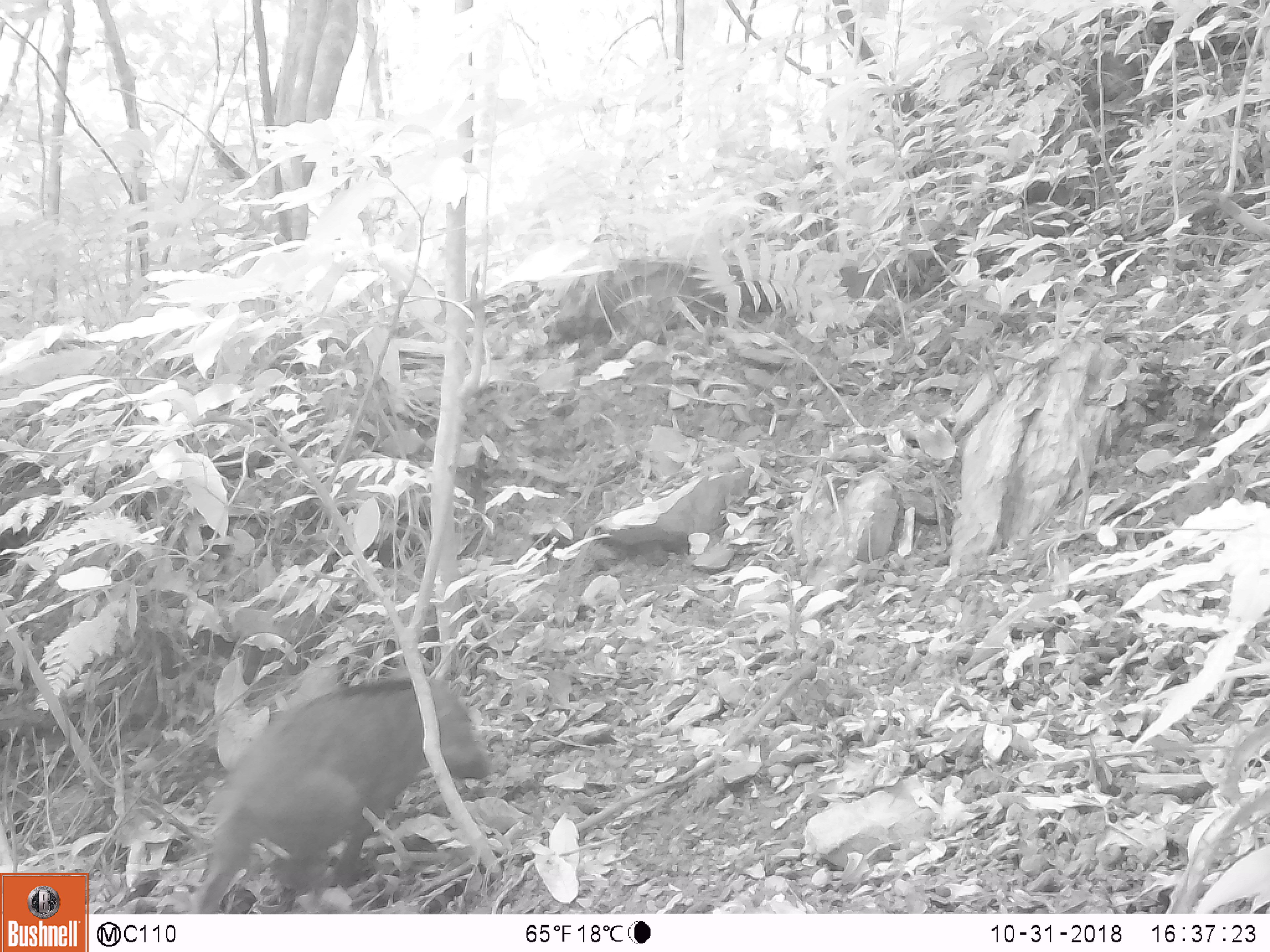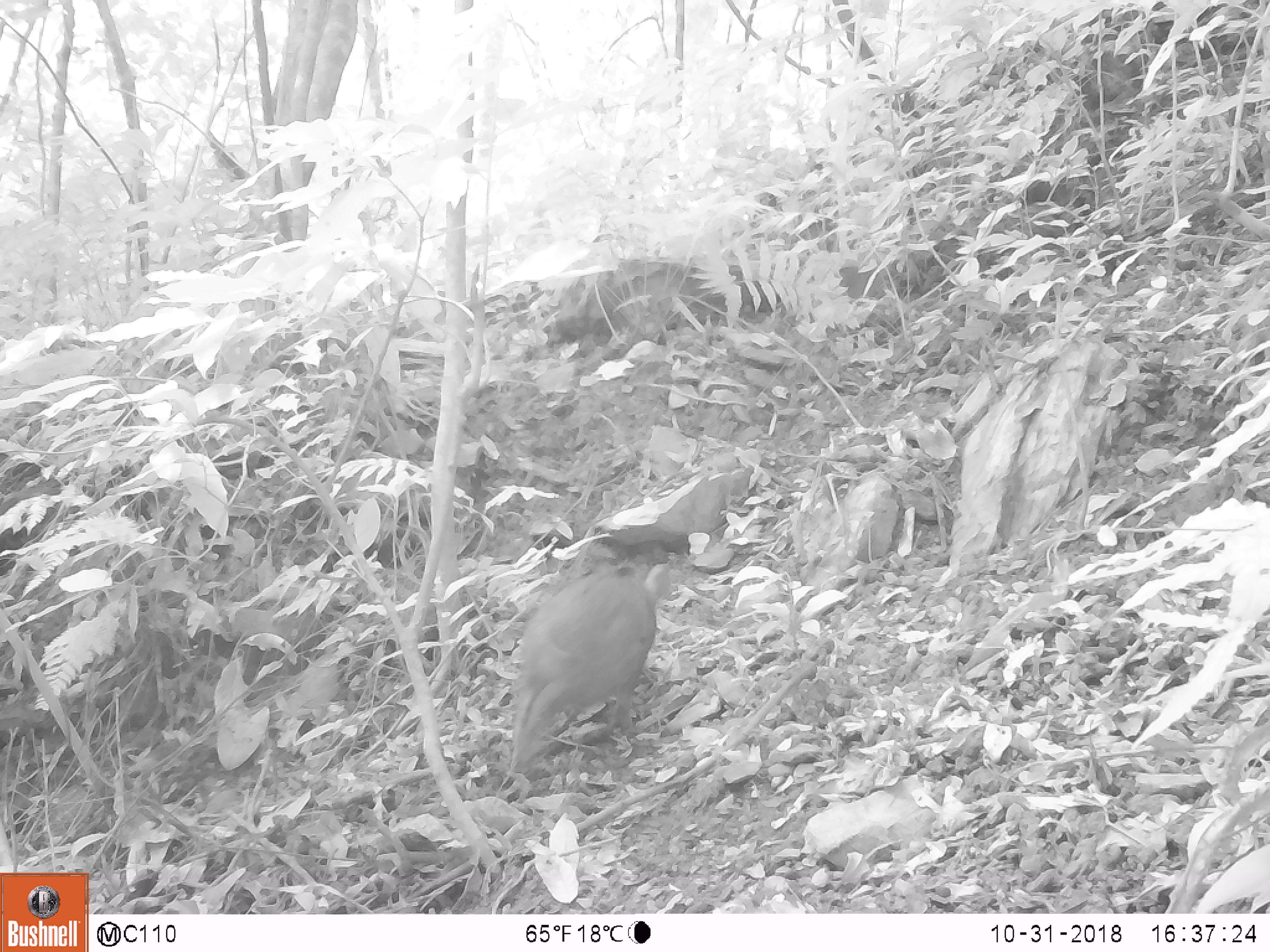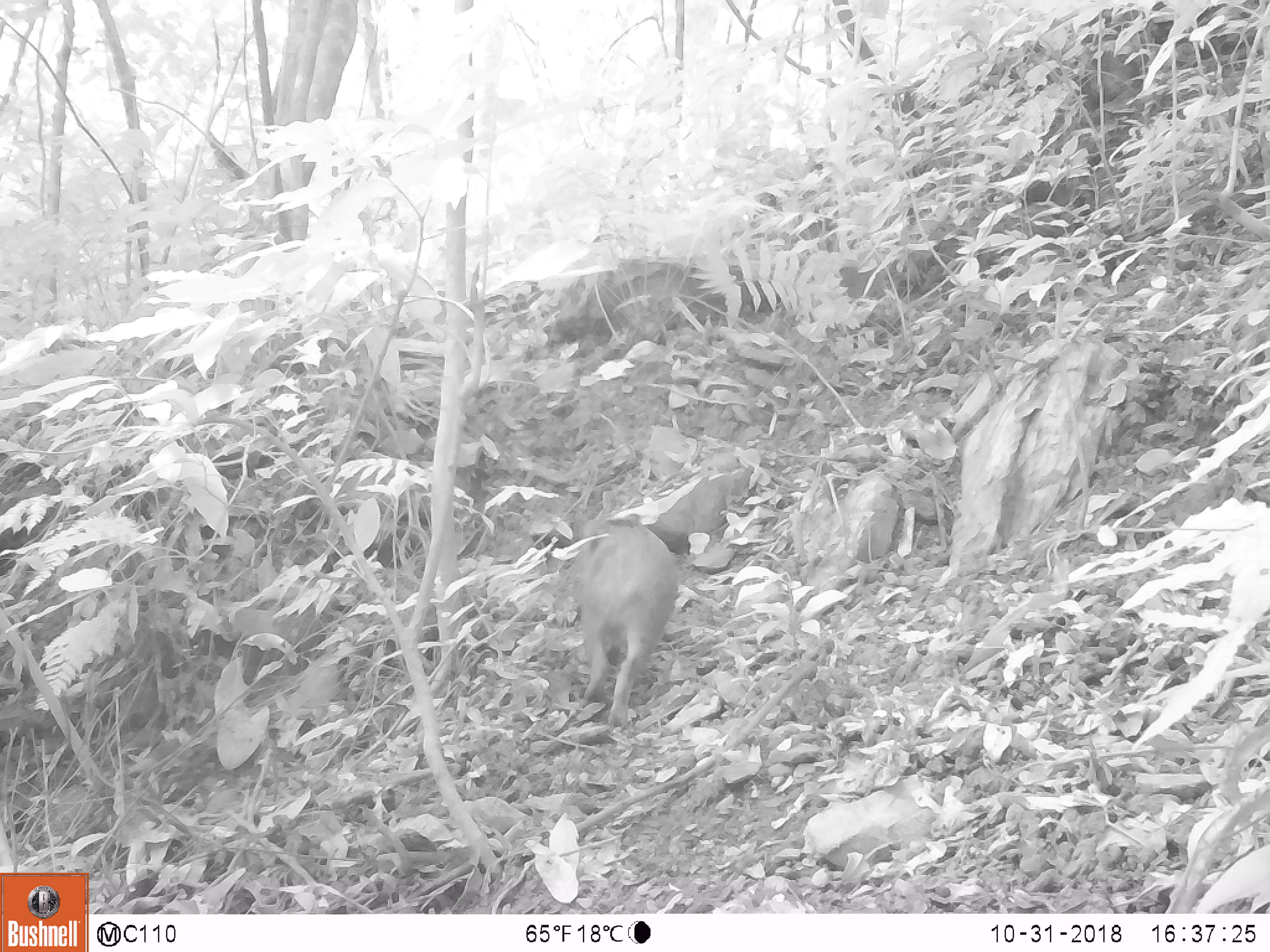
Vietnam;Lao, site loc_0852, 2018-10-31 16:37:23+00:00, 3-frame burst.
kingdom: Animalia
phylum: Chordata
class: Mammalia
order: Artiodactyla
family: Suidae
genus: Sus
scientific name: Sus scrofa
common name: eurasian wild pig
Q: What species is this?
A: Eurasian wild pig (Sus scrofa).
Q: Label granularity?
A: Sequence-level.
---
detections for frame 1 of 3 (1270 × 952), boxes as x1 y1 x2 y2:
eurasian wild pig: 188 676 485 915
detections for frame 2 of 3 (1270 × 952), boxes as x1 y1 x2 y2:
eurasian wild pig: 511 552 672 773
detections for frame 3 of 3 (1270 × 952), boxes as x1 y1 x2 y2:
eurasian wild pig: 567 513 680 731